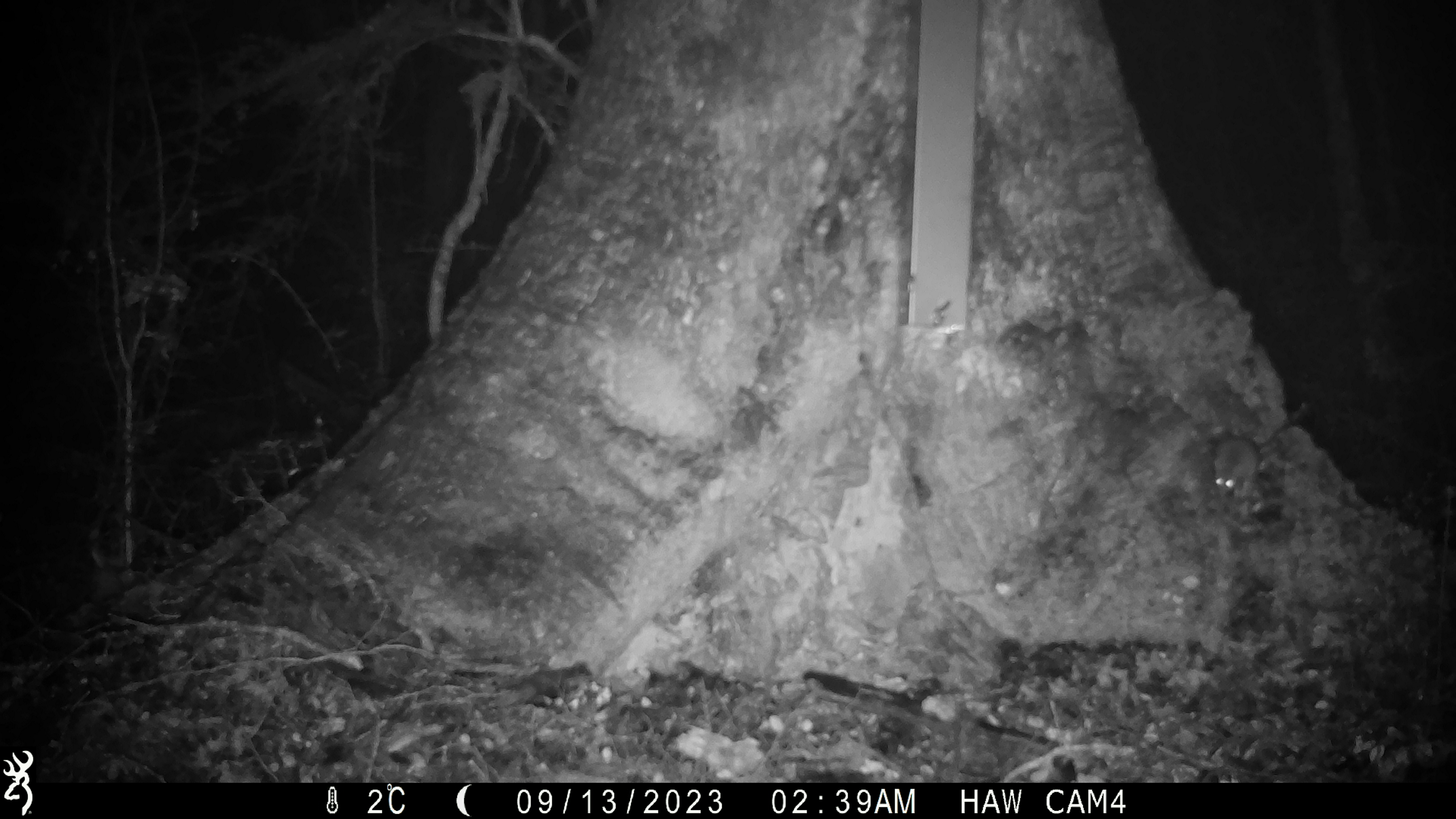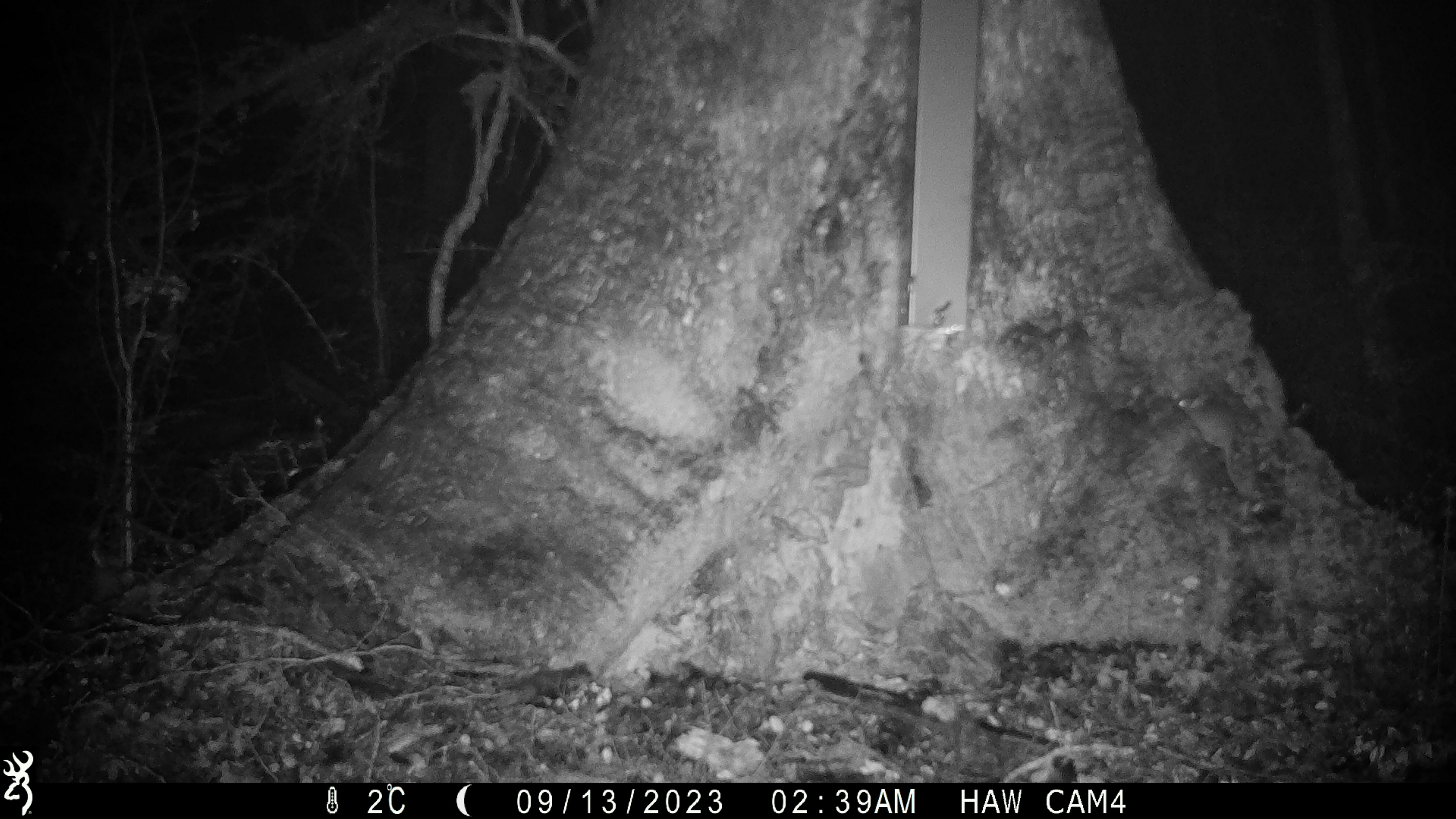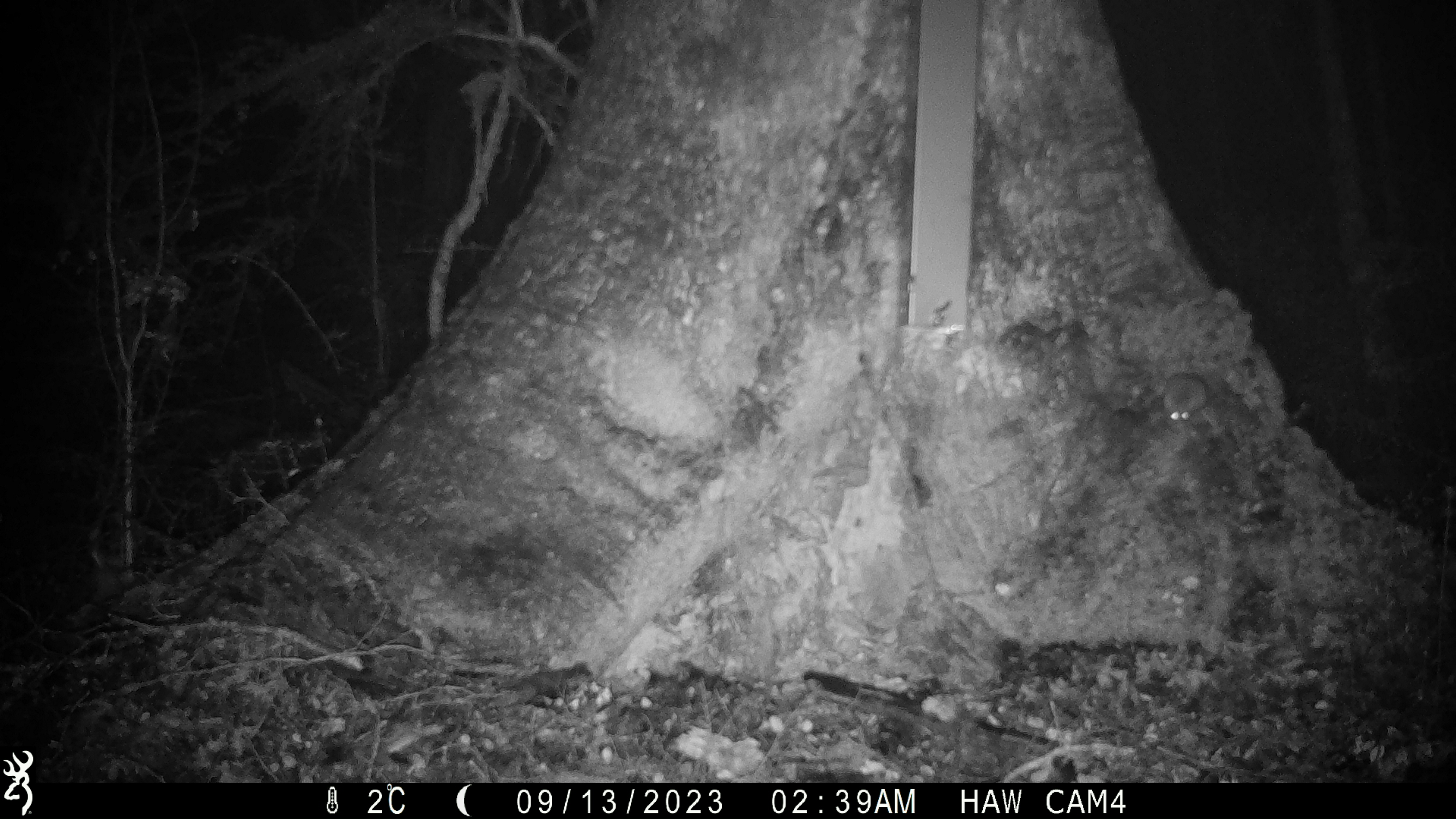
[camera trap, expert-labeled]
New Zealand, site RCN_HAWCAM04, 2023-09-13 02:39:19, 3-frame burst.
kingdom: Animalia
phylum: Chordata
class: Mammalia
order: Rodentia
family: Muridae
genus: Mus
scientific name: Mus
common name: mouse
Mouse (Mus).